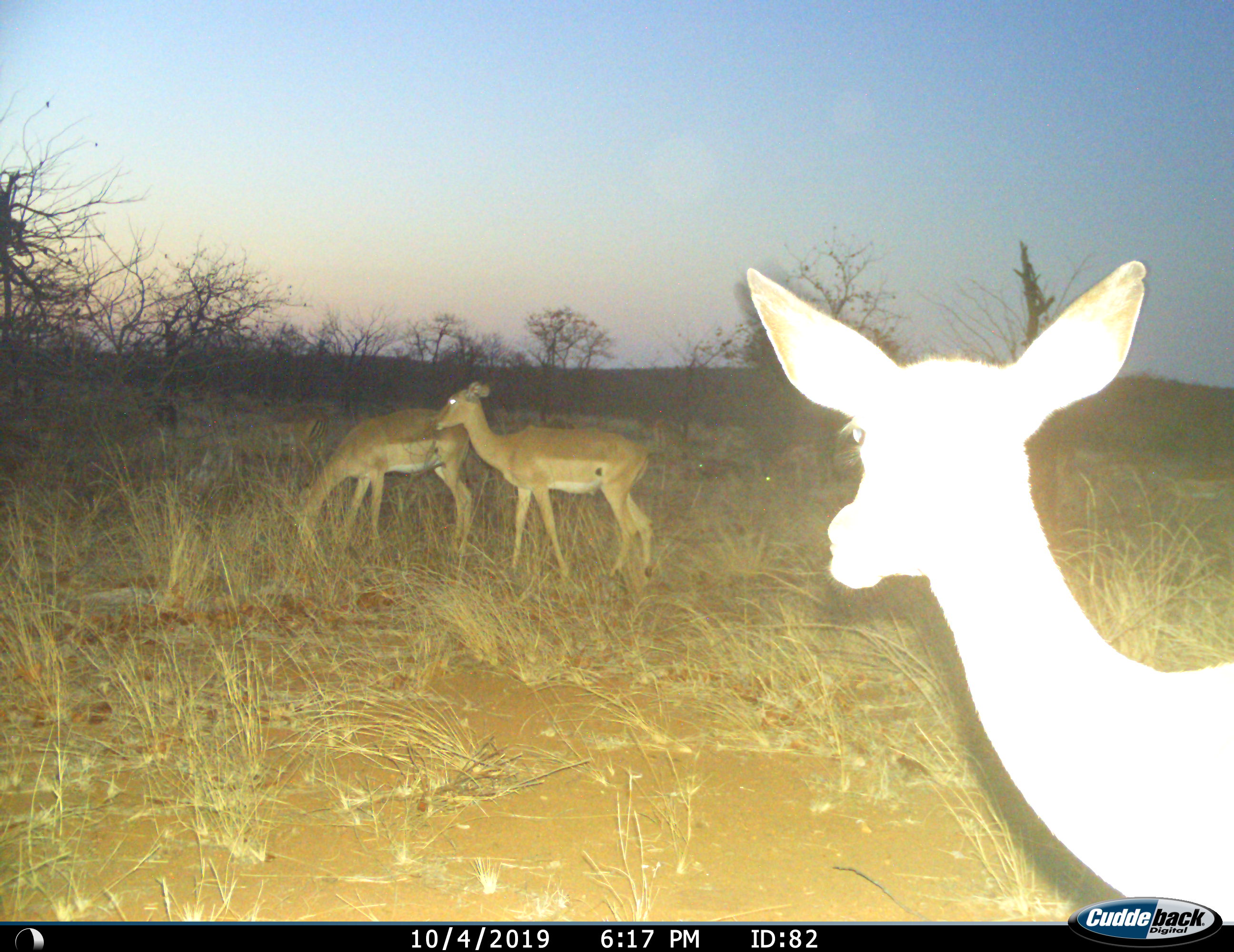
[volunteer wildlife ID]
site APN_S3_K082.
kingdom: Animalia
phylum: Chordata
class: Mammalia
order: Artiodactyla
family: Bovidae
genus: Aepyceros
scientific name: Aepyceros melampus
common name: impala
Impala (Aepyceros melampus), count 3. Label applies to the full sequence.